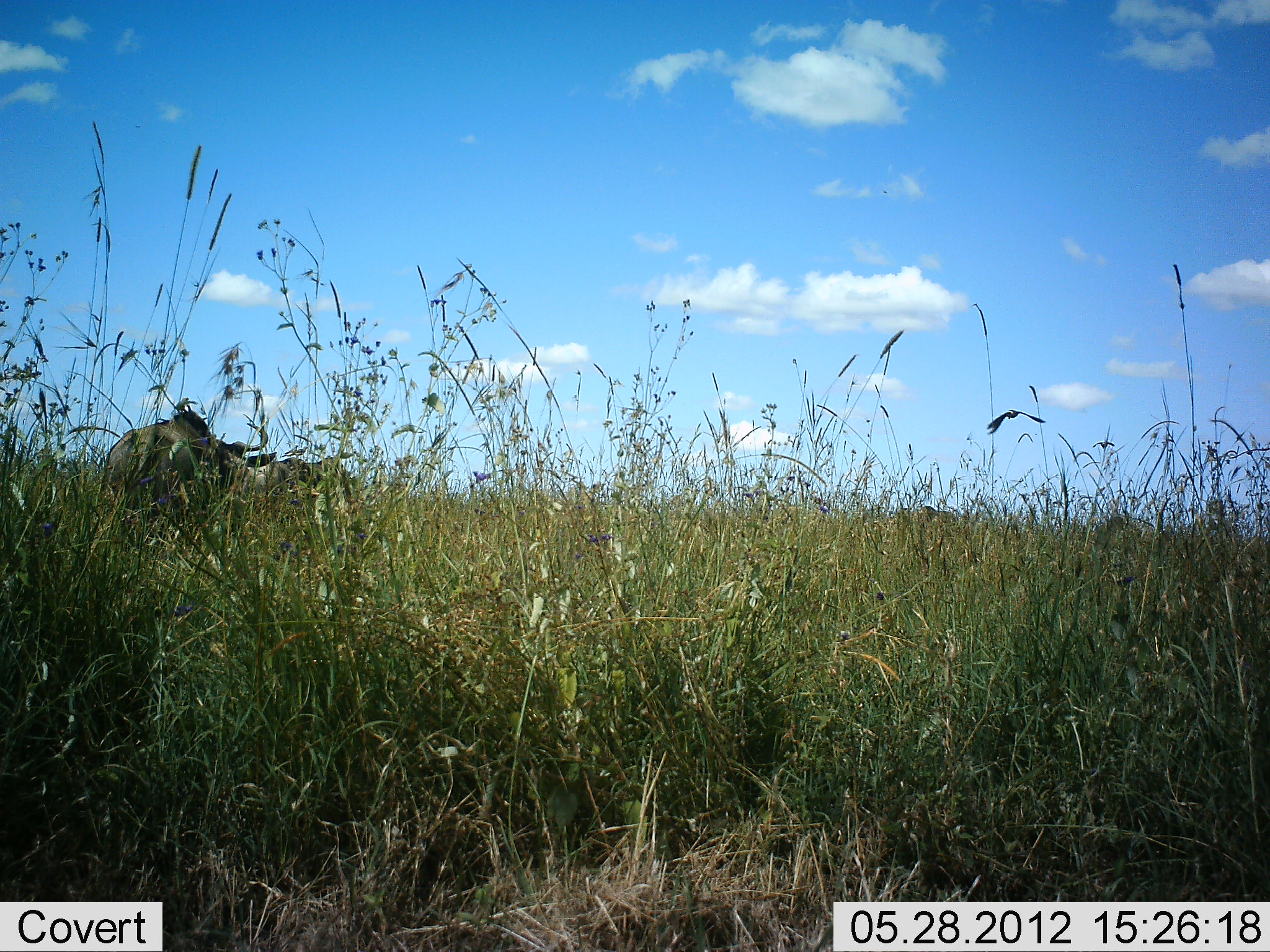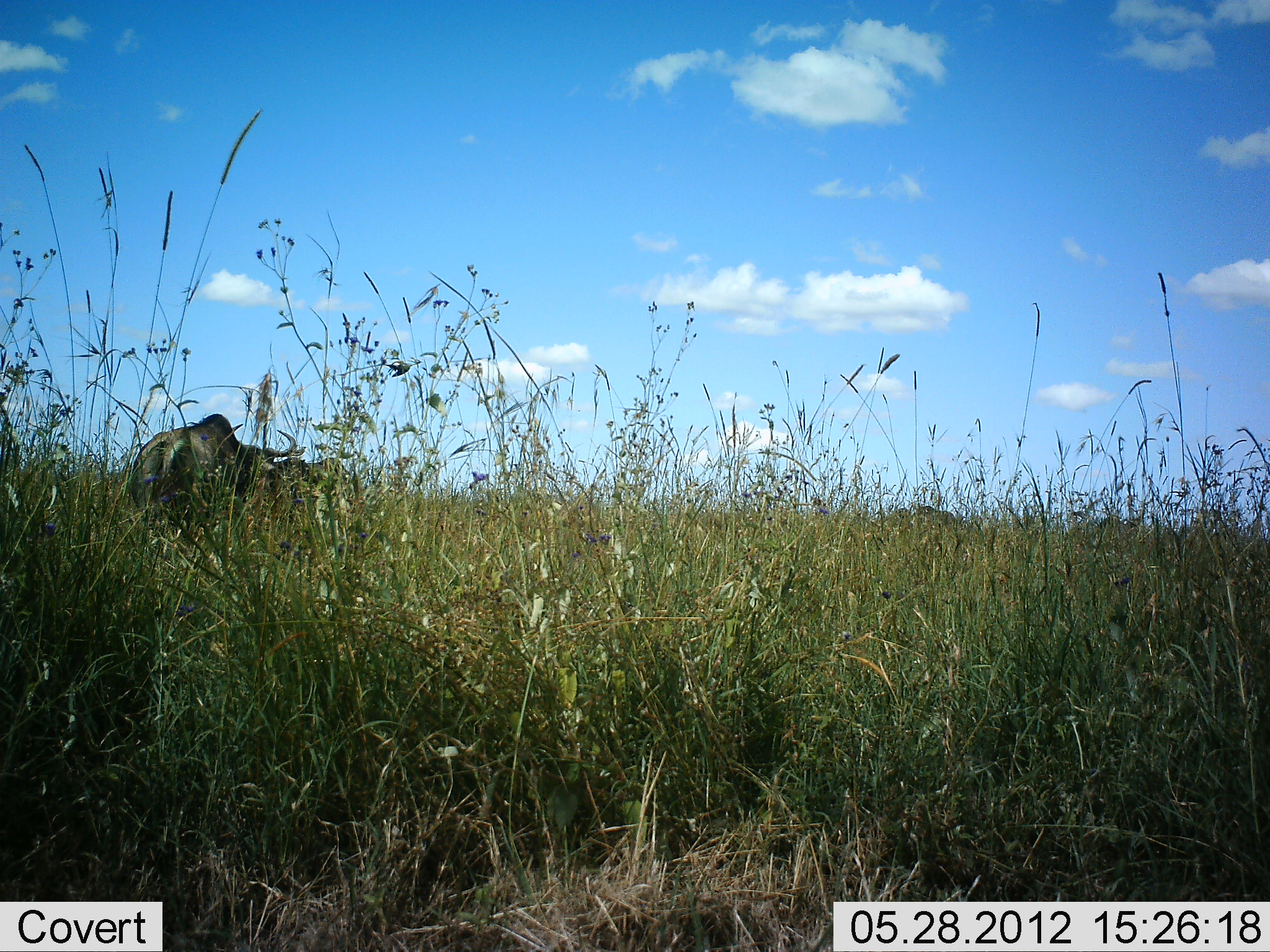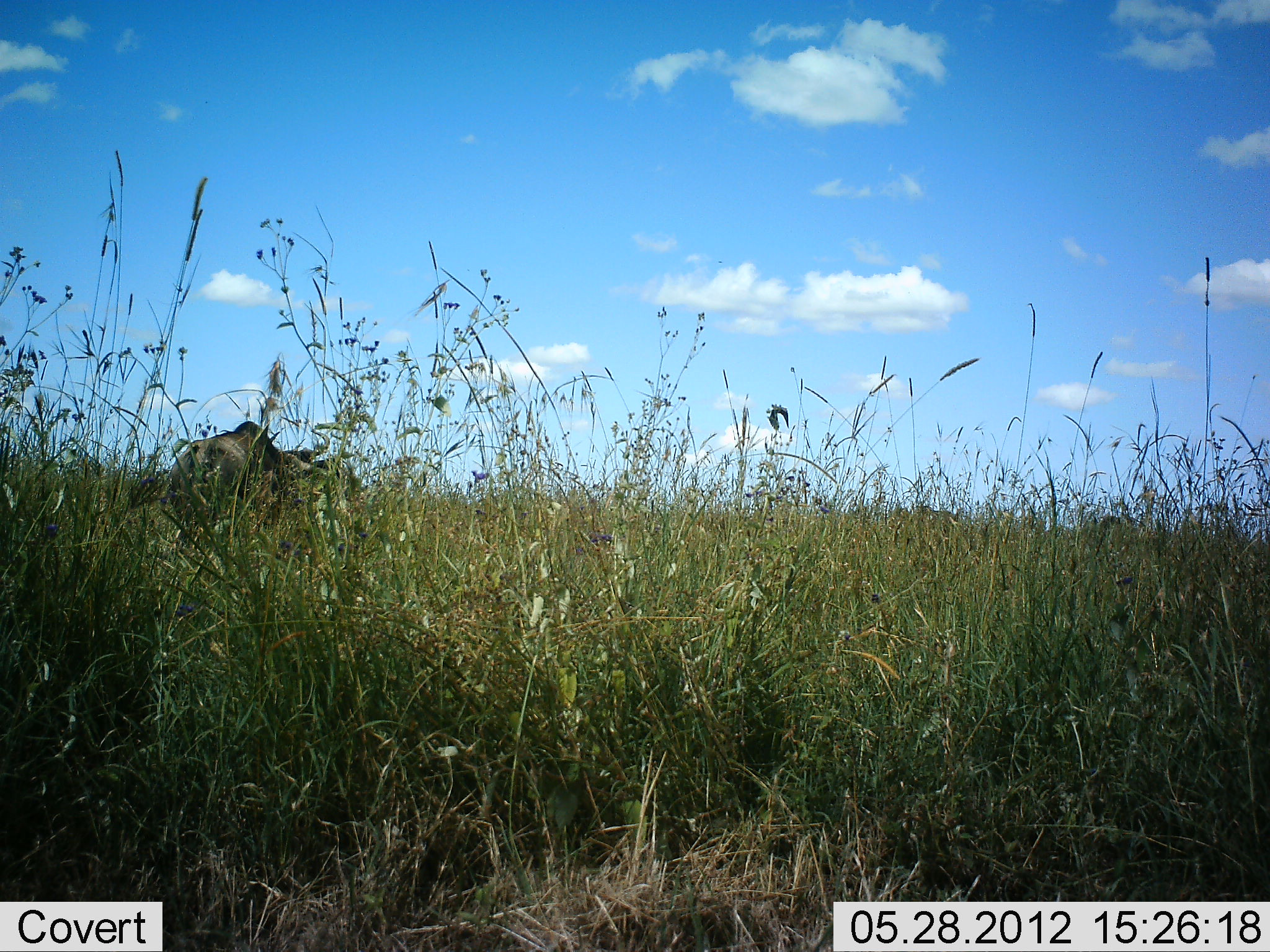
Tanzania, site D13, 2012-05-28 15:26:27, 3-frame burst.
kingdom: Animalia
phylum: Chordata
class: Mammalia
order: Artiodactyla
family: Bovidae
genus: Connochaetes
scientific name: Connochaetes taurinus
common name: blue wildebeest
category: wildebeest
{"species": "wildebeest (blue wildebeest) (Connochaetes taurinus)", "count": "2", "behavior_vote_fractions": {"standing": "18%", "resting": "0%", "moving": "55%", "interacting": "0%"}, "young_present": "0%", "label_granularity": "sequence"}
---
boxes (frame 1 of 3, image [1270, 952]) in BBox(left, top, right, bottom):
animal: BBox(103, 409, 276, 540); BBox(246, 452, 356, 519)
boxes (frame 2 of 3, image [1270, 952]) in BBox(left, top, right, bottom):
animal: BBox(131, 413, 307, 547); BBox(271, 455, 358, 518)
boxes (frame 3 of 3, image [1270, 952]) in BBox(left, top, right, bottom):
animal: BBox(168, 420, 330, 546); BBox(267, 430, 345, 513)